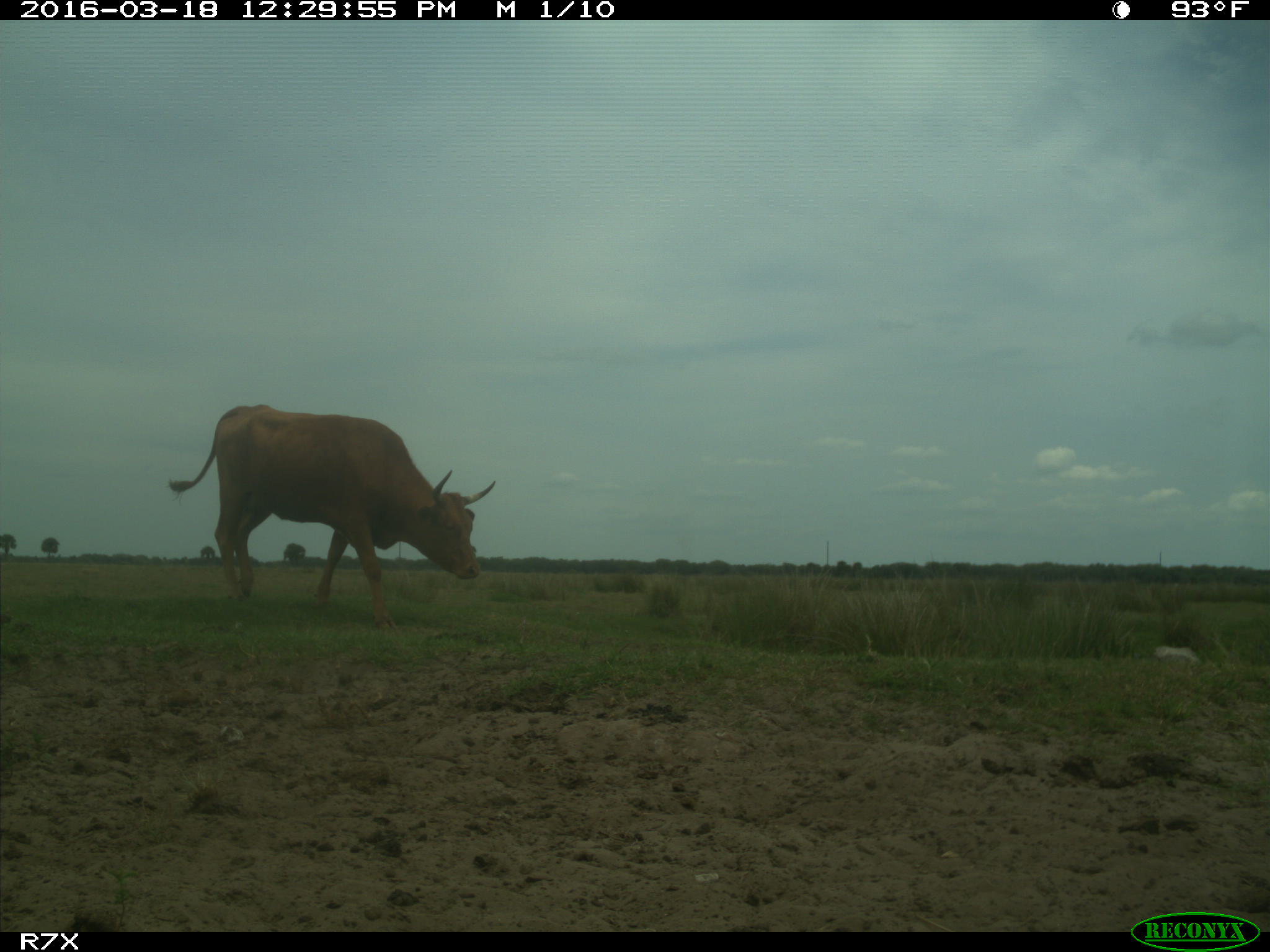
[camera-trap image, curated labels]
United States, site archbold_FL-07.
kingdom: Animalia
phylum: Chordata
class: Mammalia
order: Artiodactyla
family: Bovidae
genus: Bos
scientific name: Bos taurus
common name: domestic cow